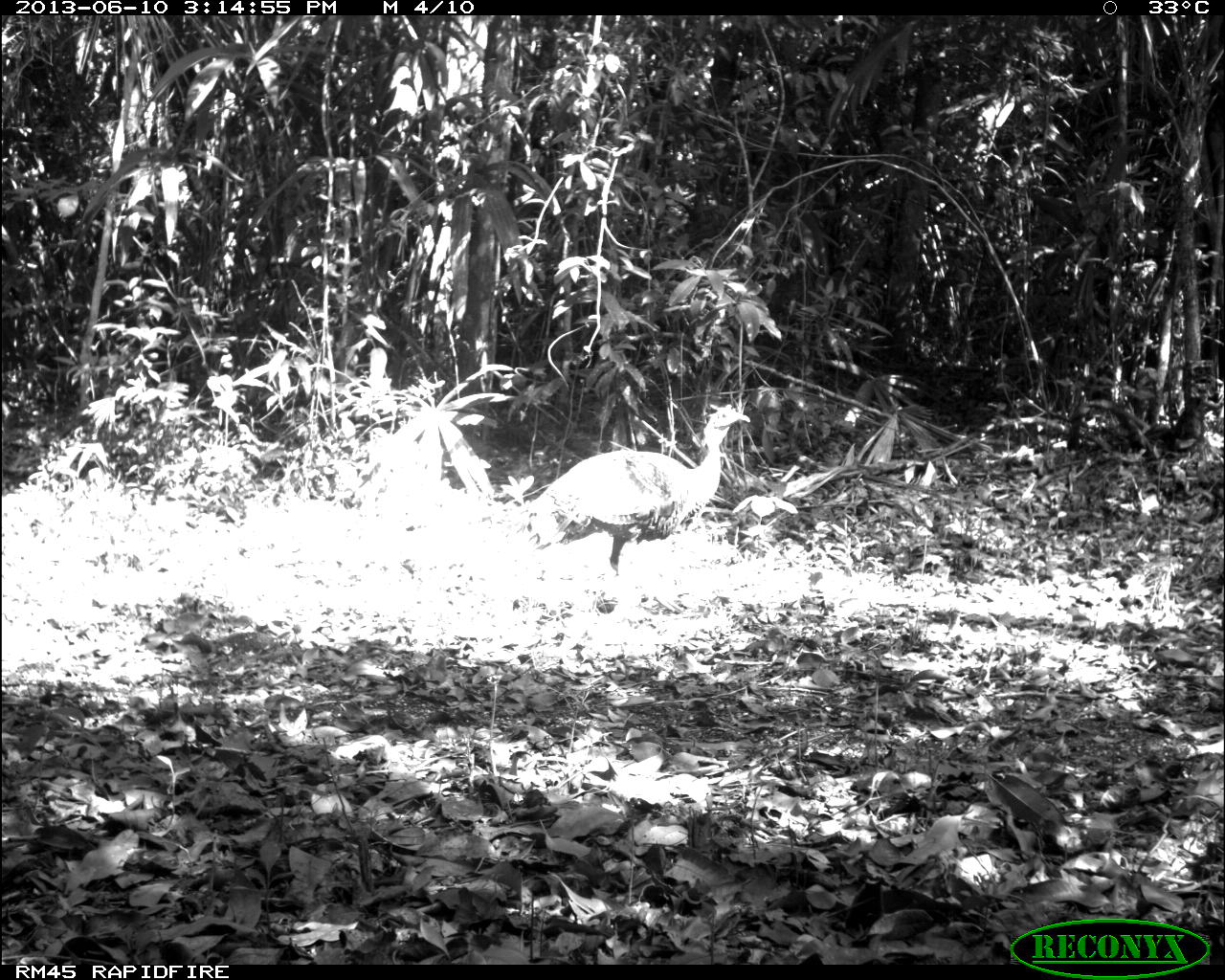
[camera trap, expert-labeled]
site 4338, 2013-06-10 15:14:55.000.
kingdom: Animalia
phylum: Chordata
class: Aves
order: Galliformes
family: Phasianidae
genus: Meleagris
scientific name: Meleagris ocellata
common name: ocellated turkey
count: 1